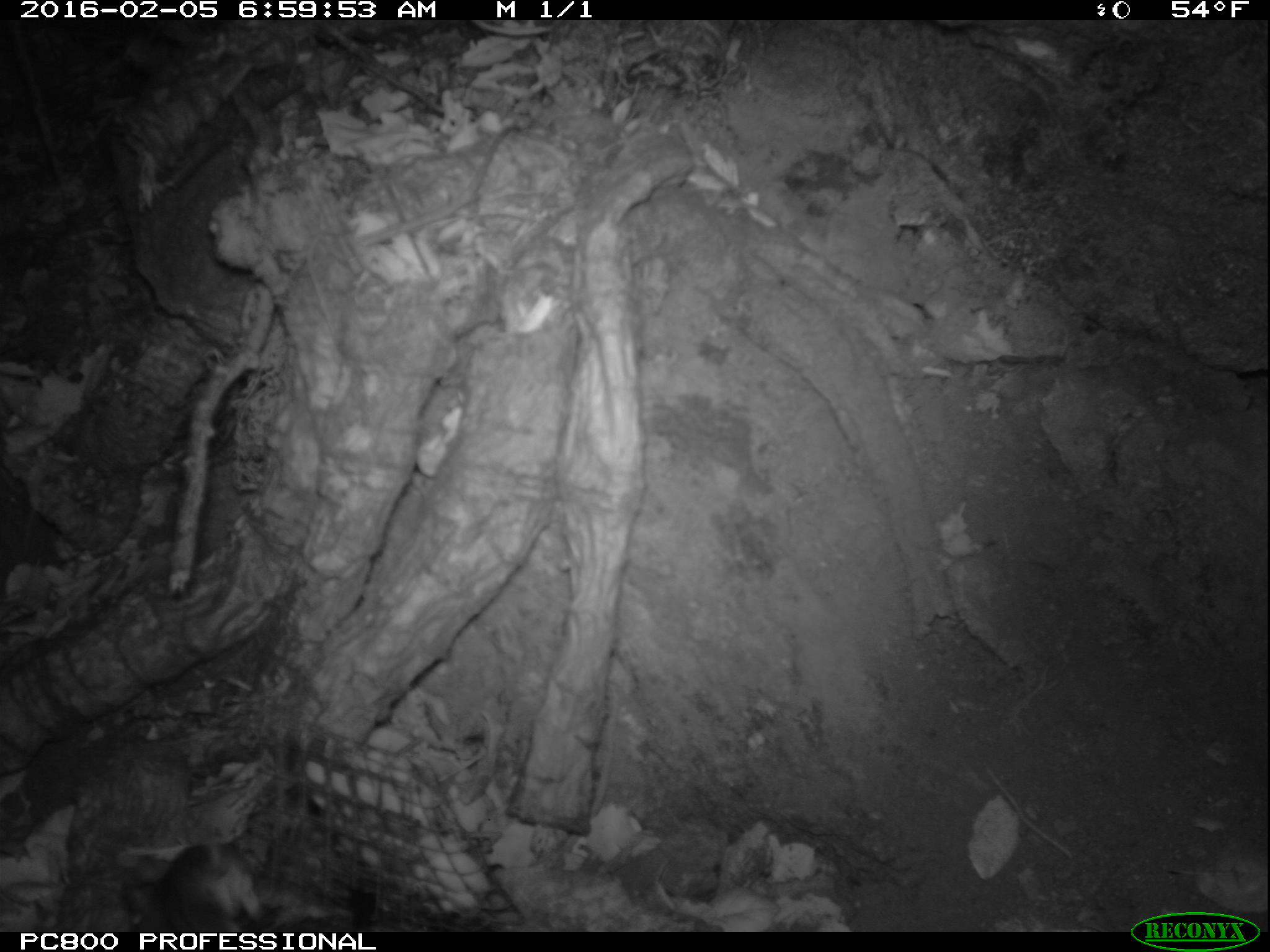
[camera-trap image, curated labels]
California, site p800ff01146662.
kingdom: Animalia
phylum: Chordata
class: Mammalia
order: Rodentia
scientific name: Rodentia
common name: rodent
Rodent (Rodentia).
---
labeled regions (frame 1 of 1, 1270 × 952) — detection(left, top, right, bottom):
rodent: detection(144, 839, 260, 933)